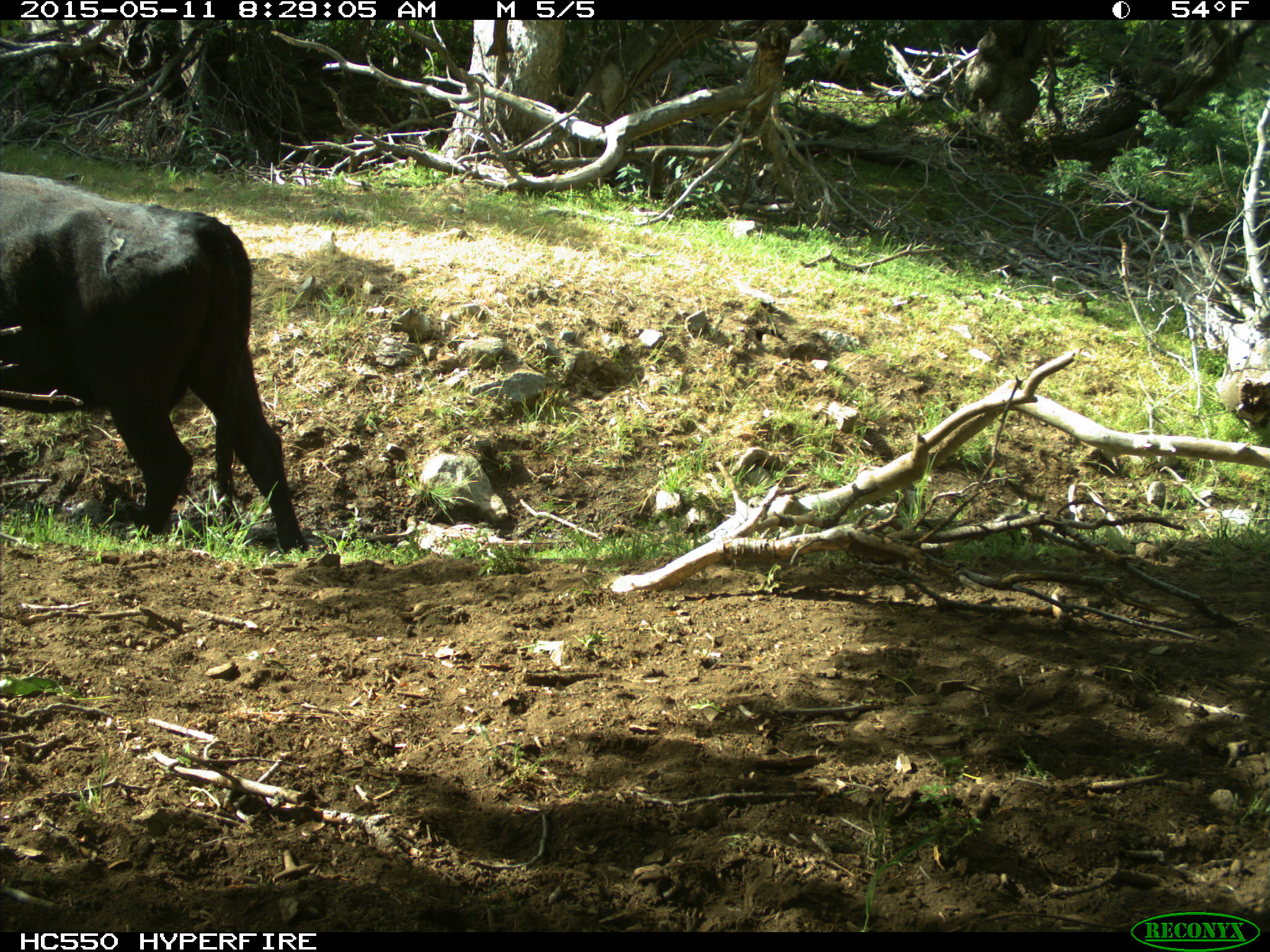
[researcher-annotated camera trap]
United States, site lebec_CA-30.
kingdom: Animalia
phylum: Chordata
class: Mammalia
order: Artiodactyla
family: Bovidae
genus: Bos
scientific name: Bos taurus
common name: domestic cow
Bos taurus (domestic cow).